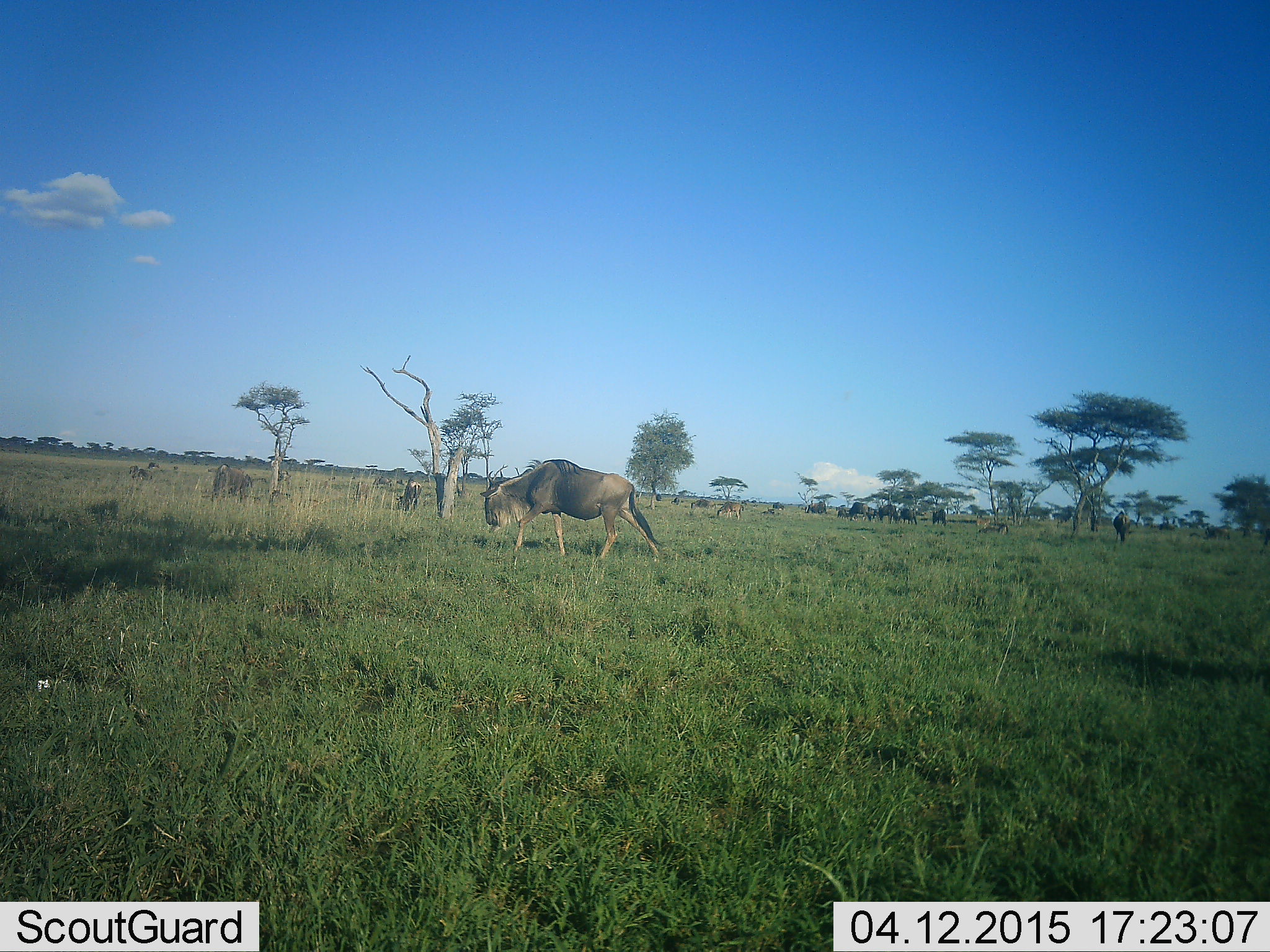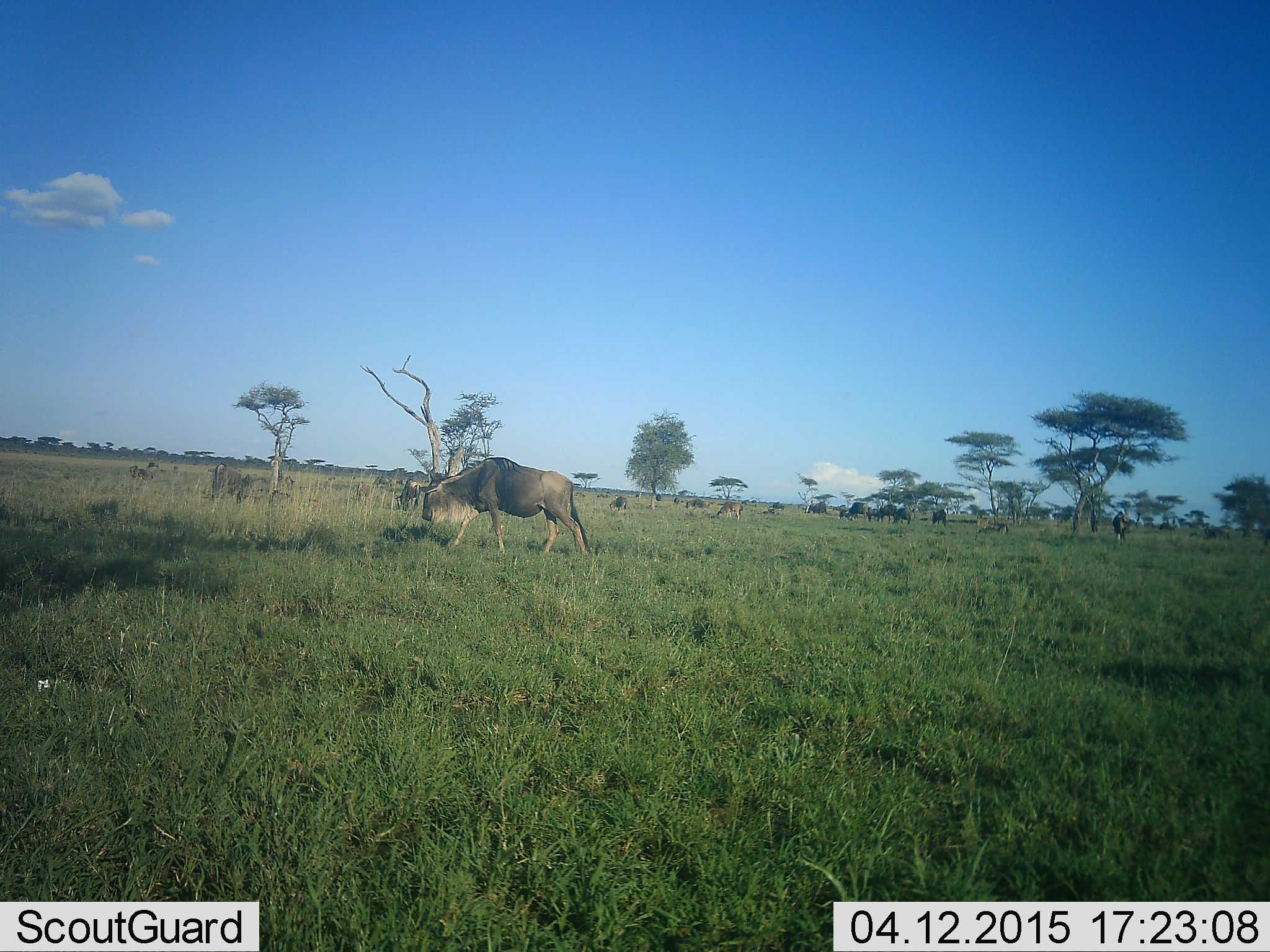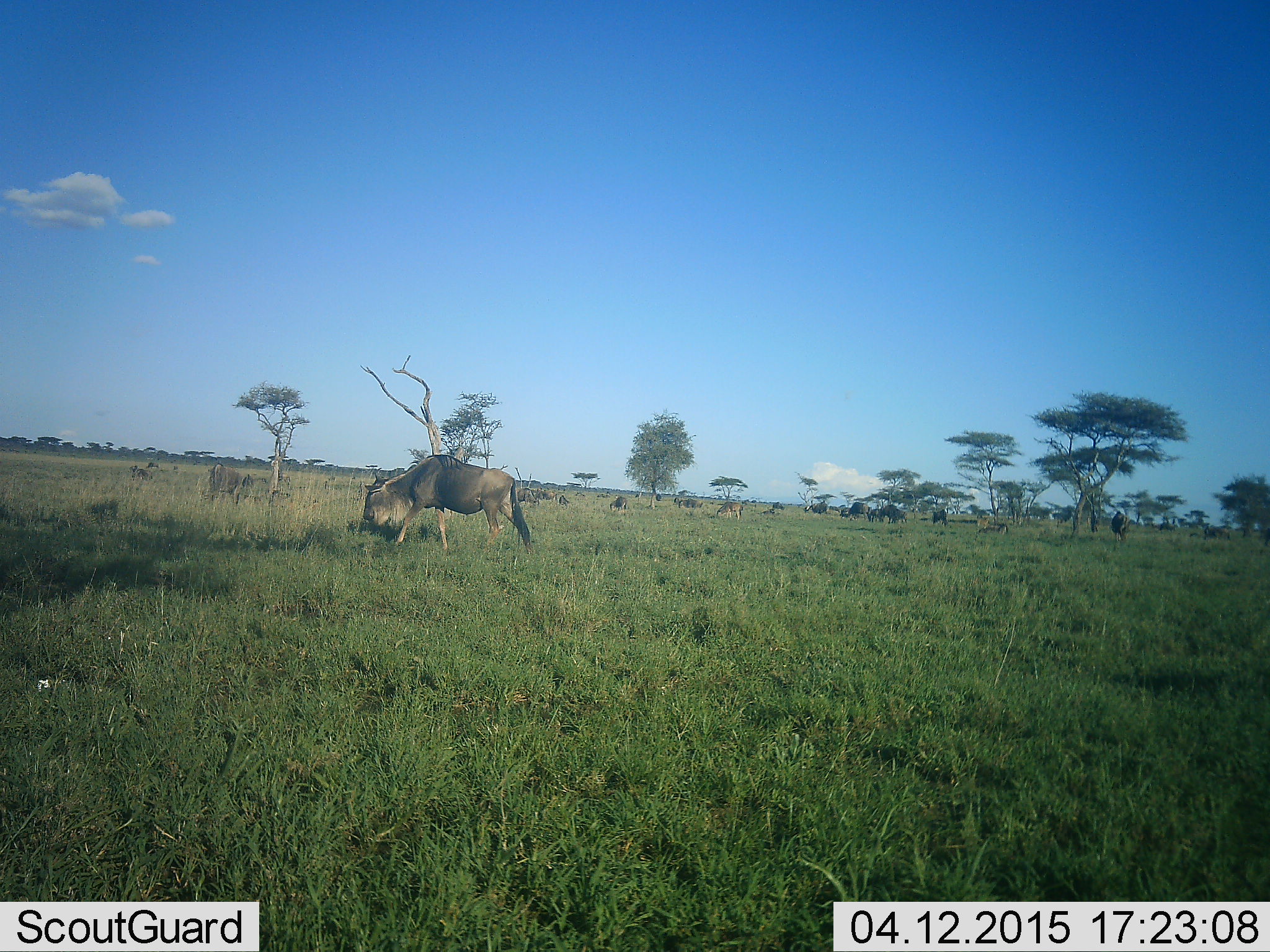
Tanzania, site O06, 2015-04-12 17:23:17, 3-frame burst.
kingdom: Animalia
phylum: Chordata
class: Mammalia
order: Artiodactyla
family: Bovidae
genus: Connochaetes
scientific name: Connochaetes taurinus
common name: blue wildebeest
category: wildebeest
Wildebeest (blue wildebeest) (Connochaetes taurinus), count 11-50. Behavior (volunteer vote fractions): standing 50%, resting 0%, moving 100%, interacting 0%. Young present (vote fraction): 0%. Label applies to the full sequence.